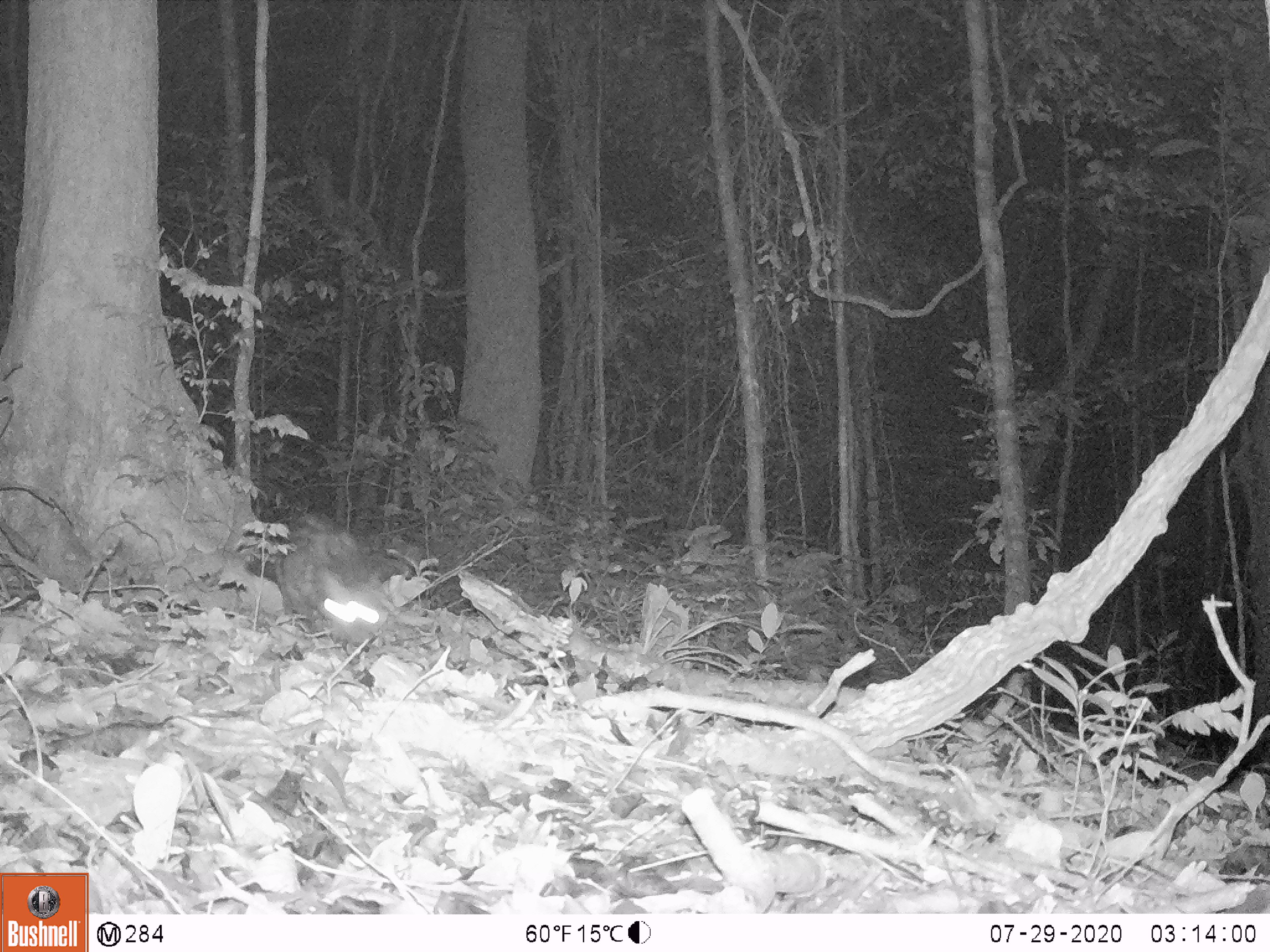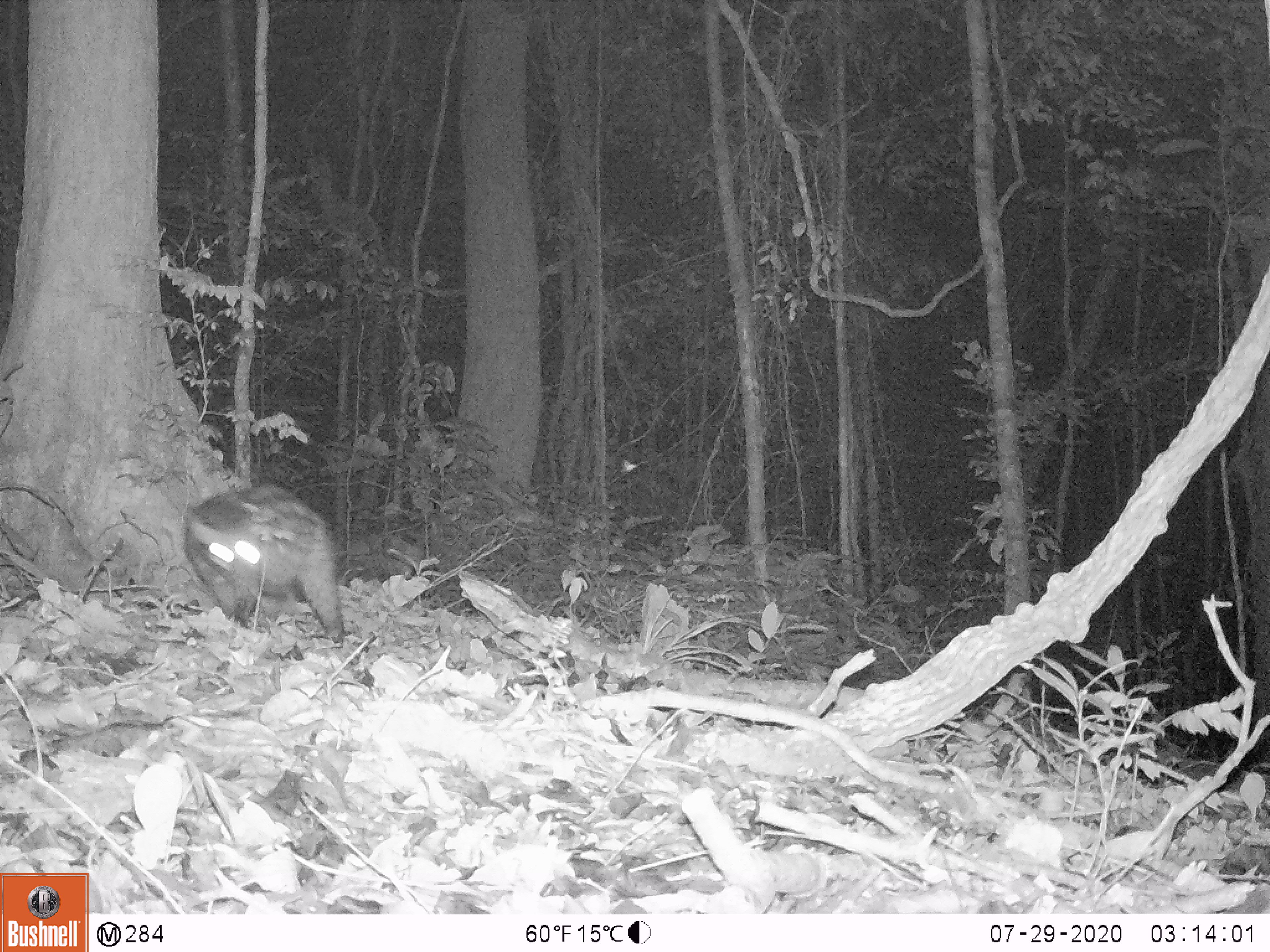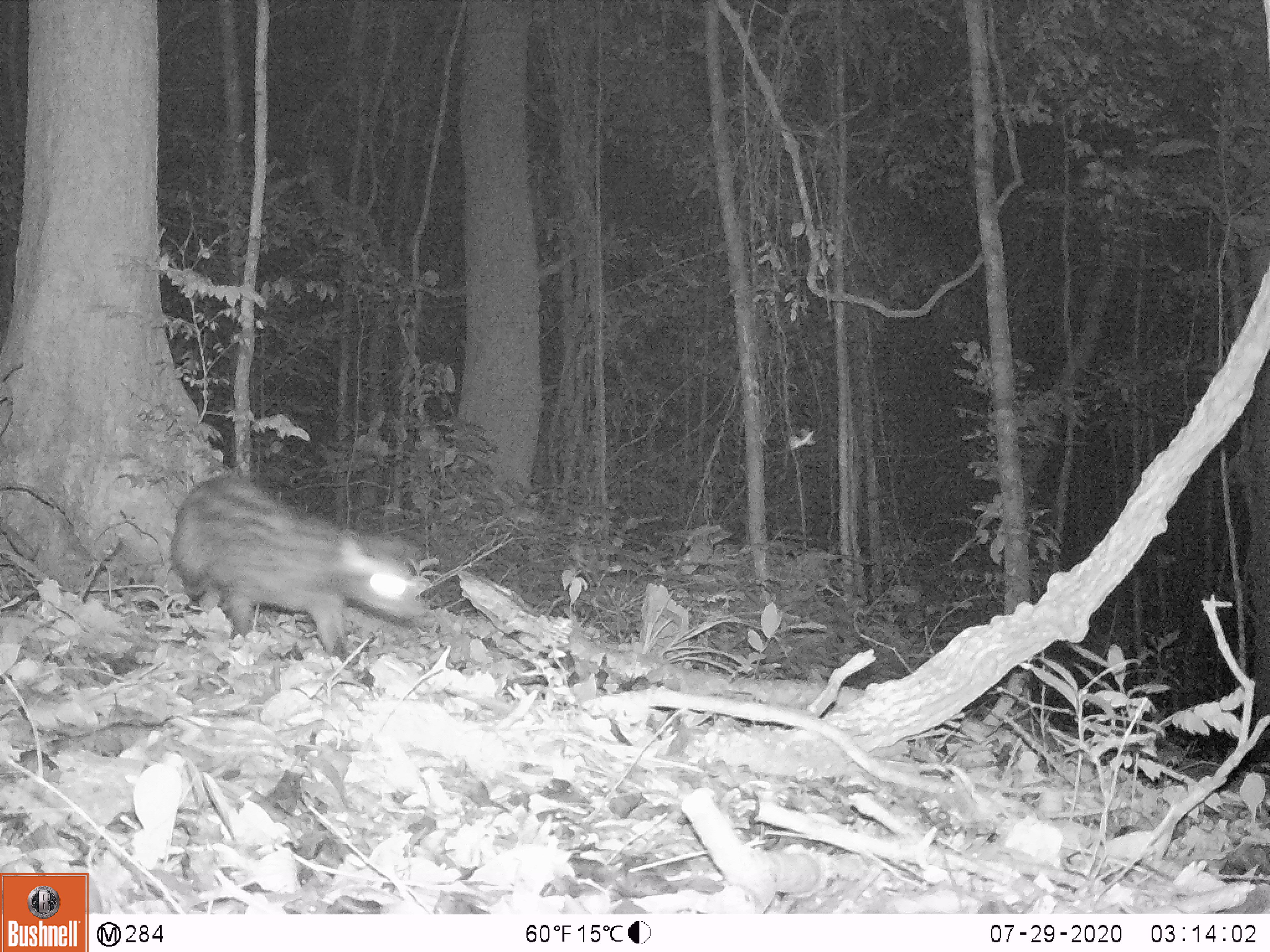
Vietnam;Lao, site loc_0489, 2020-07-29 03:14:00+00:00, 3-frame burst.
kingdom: Animalia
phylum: Chordata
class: Mammalia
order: Carnivora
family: Viverridae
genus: Paradoxurus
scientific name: Paradoxurus hermaphroditus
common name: common palm civet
Common palm civet (Paradoxurus hermaphroditus). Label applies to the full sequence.